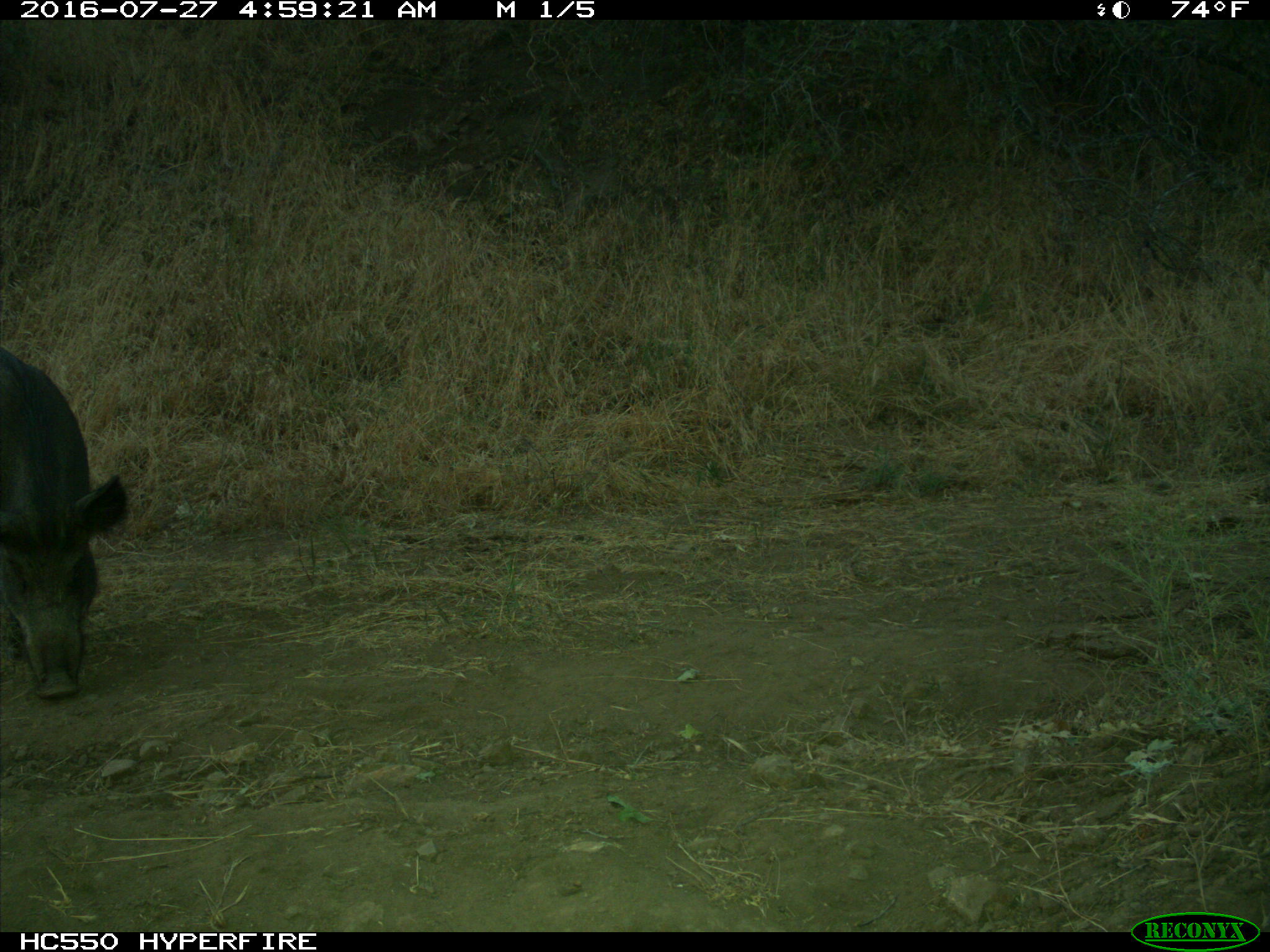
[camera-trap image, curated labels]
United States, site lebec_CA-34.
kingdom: Animalia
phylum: Chordata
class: Mammalia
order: Artiodactyla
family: Suidae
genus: Sus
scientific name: Sus scrofa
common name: wild boar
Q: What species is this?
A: Sus scrofa (wild boar).